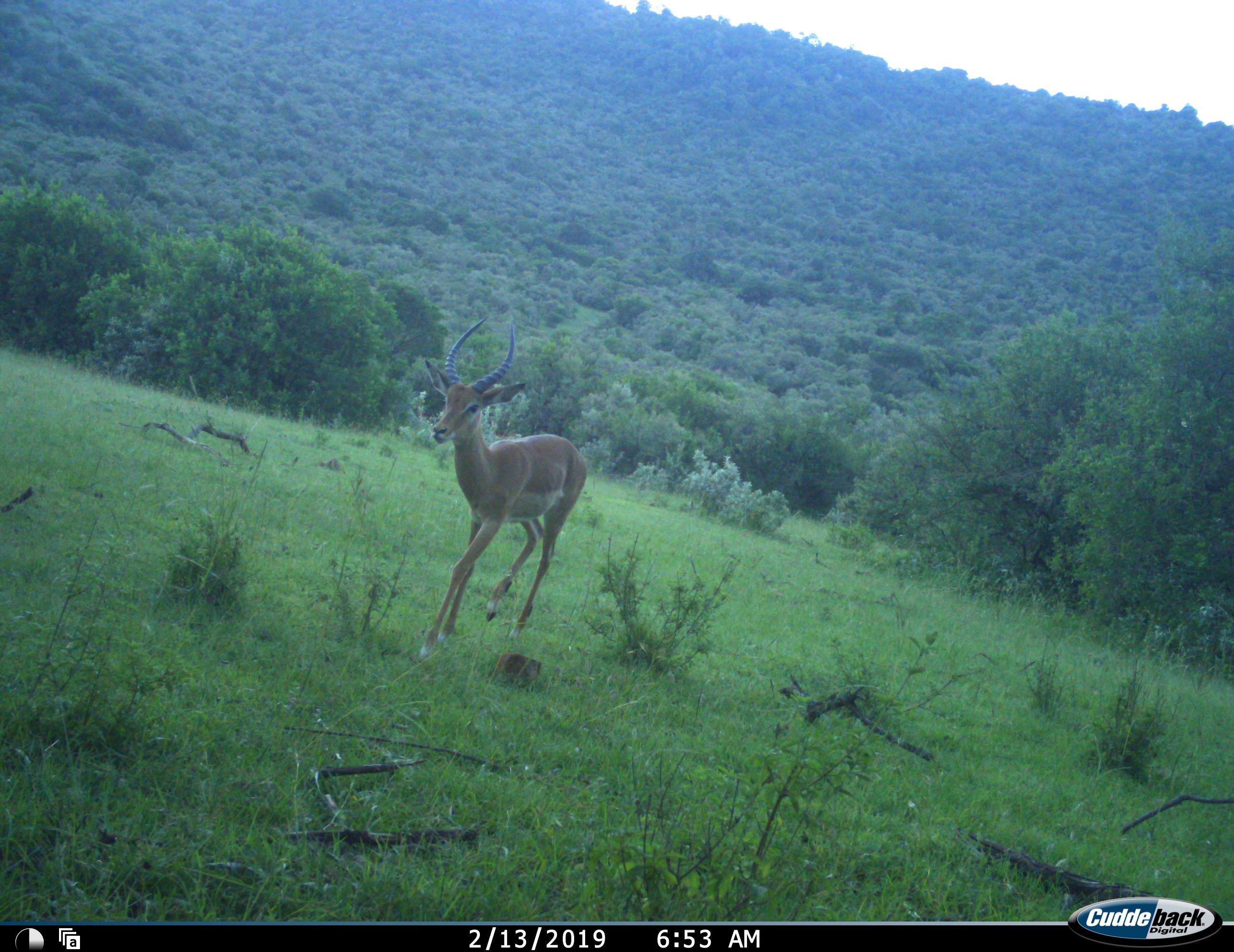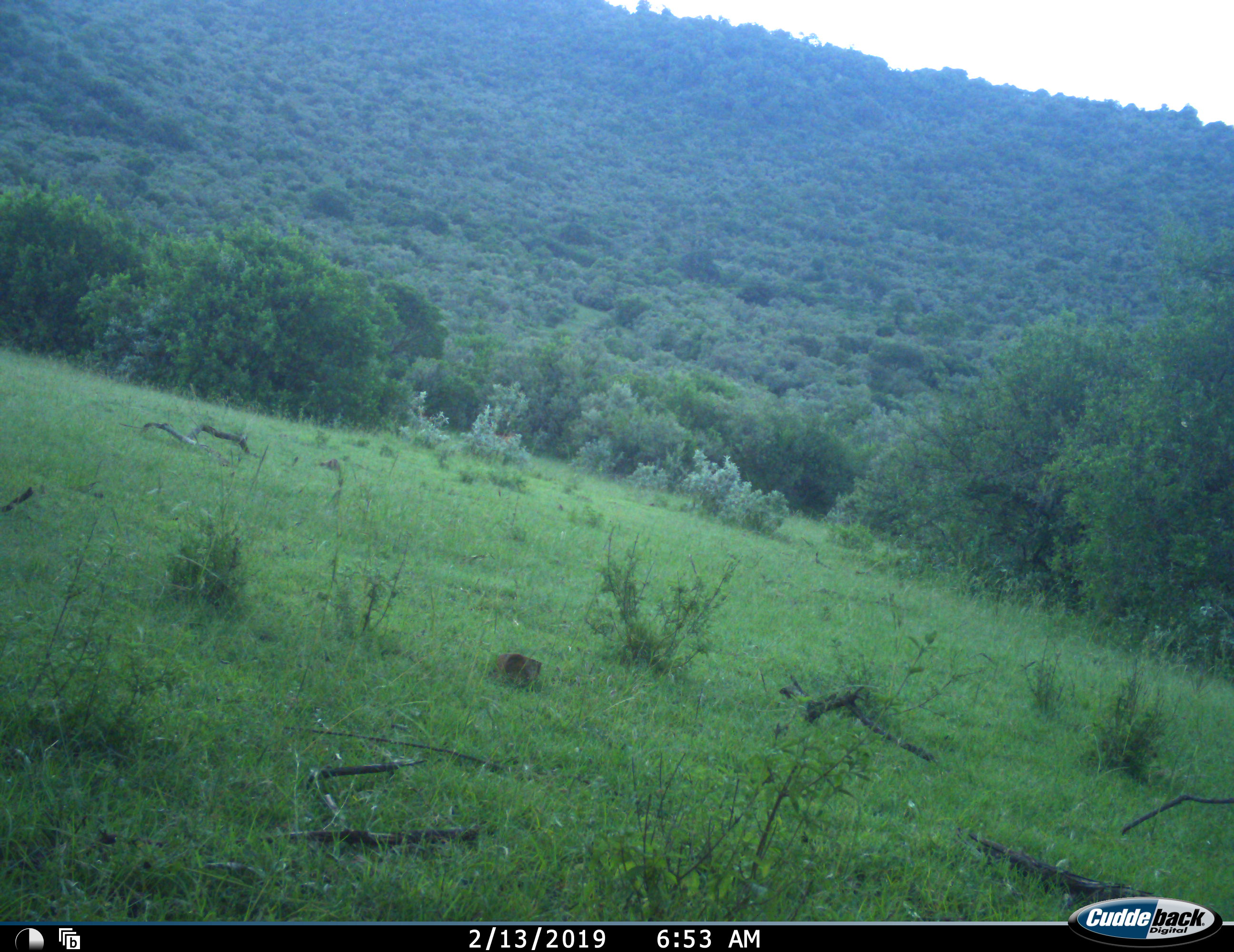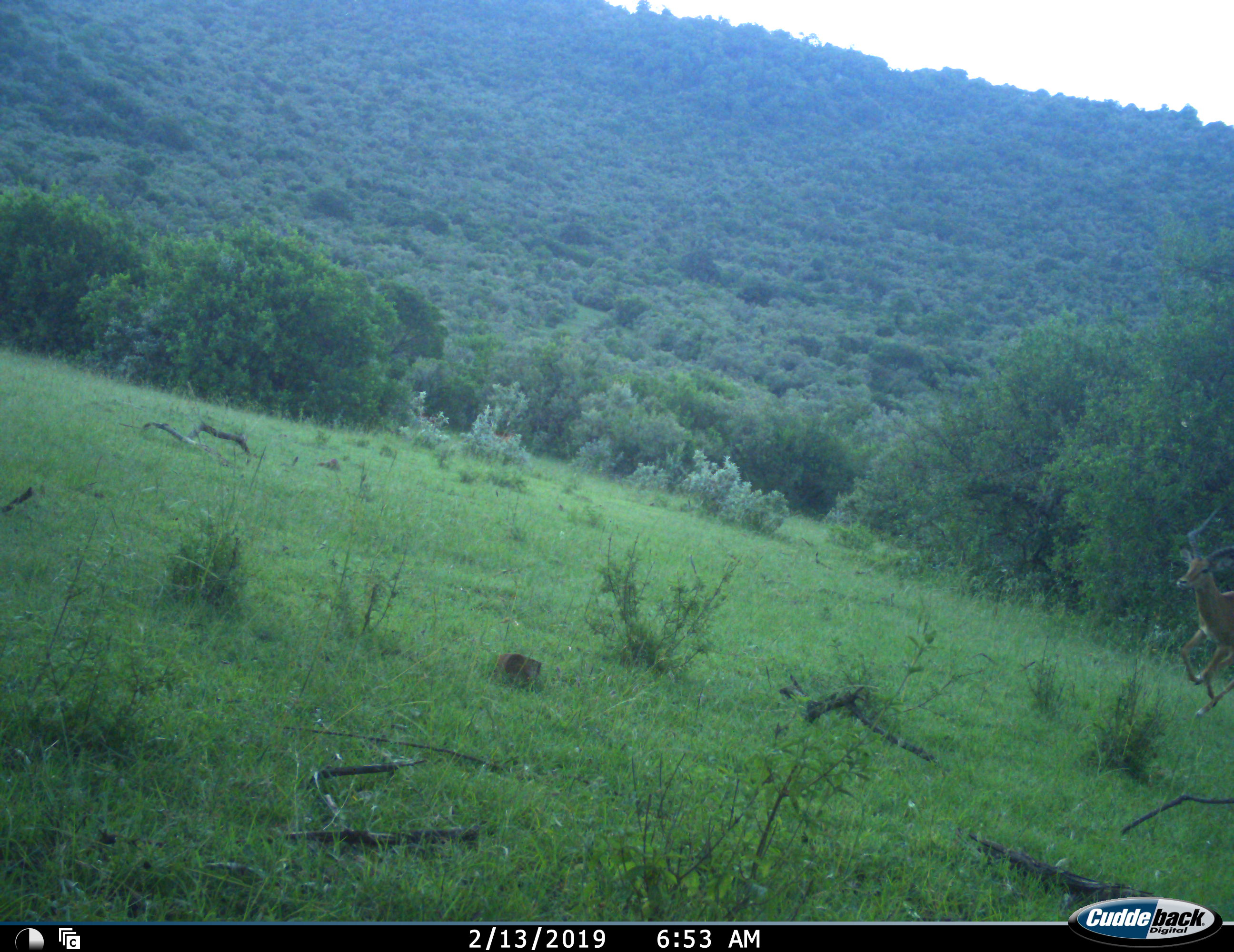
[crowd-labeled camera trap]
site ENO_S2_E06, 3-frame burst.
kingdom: Animalia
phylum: Chordata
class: Mammalia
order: Artiodactyla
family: Bovidae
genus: Aepyceros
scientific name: Aepyceros melampus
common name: impala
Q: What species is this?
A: Impala (Aepyceros melampus).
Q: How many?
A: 2.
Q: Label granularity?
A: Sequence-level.